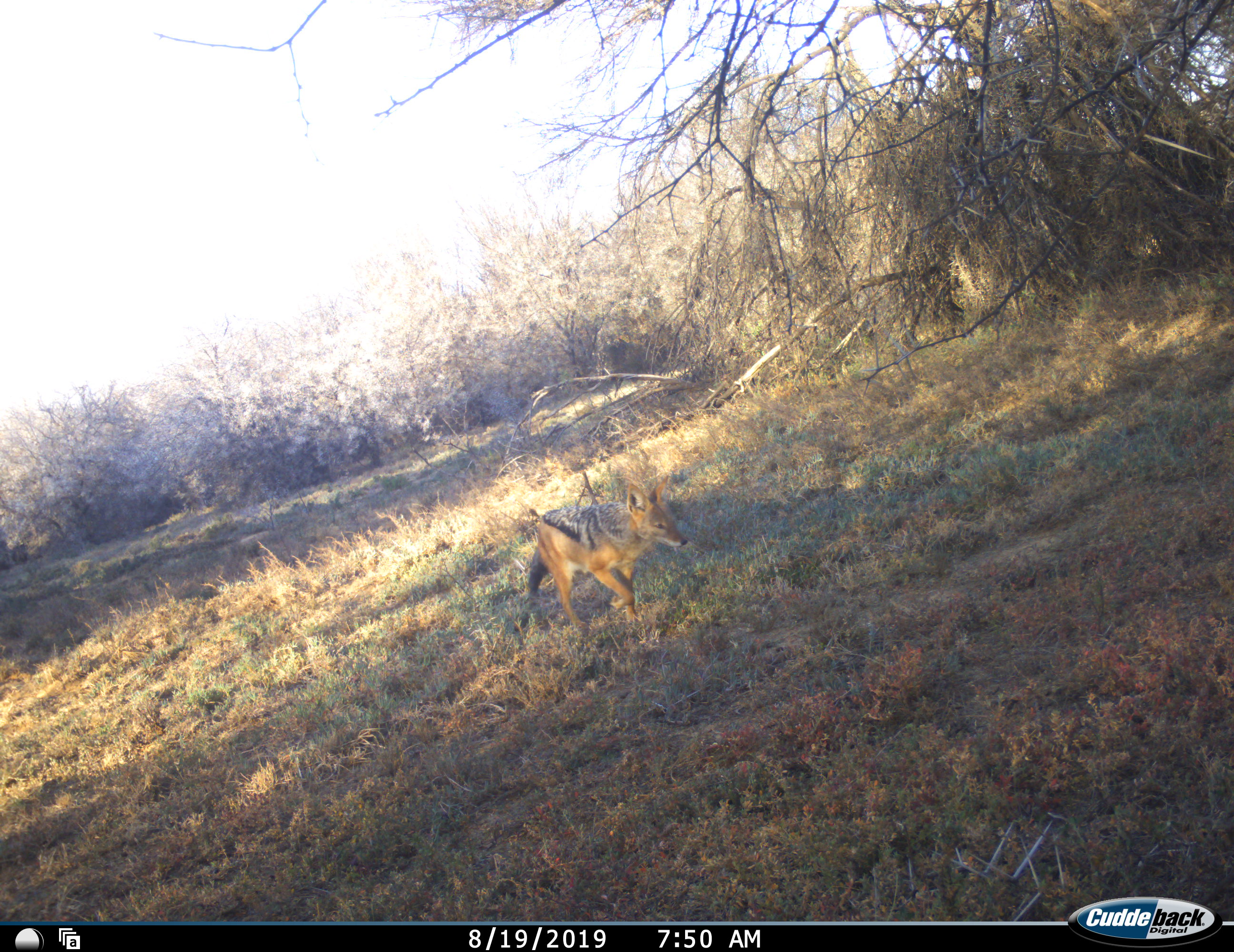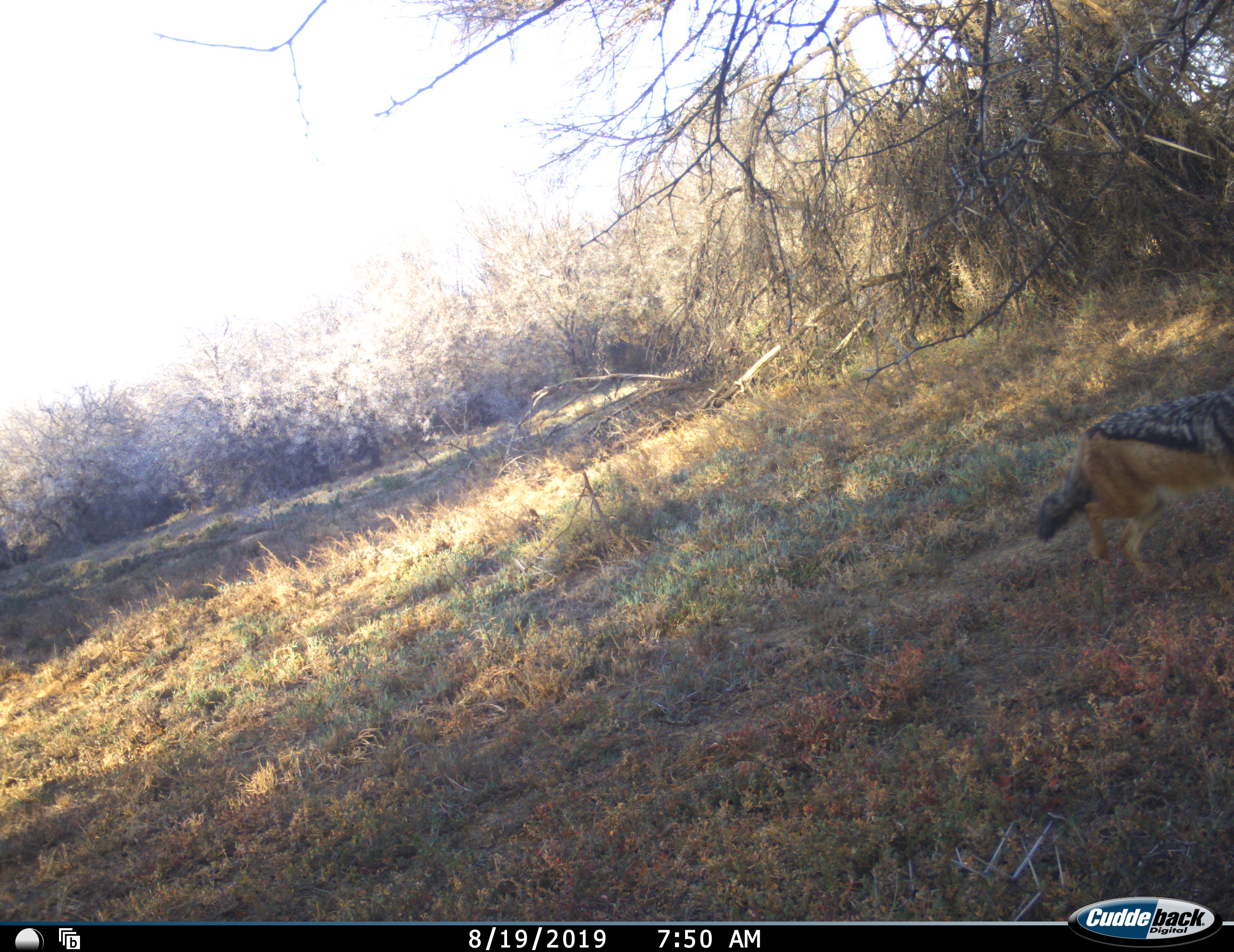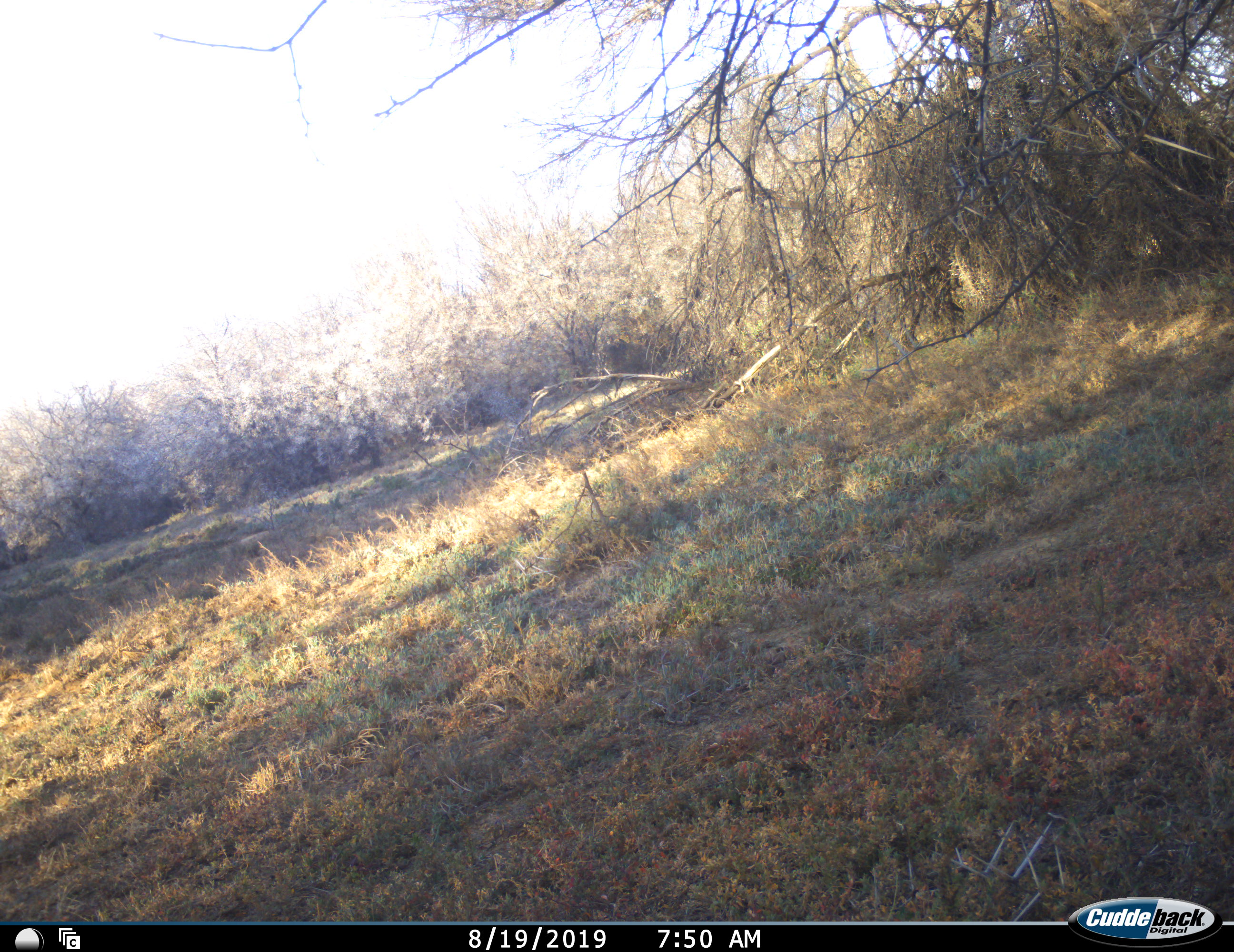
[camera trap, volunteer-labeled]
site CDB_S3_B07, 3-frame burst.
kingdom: Animalia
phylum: Chordata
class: Mammalia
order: Carnivora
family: Canidae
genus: Lupulella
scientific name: Lupulella mesomelas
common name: black-backed jackal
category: jackalblackbacked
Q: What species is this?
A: Jackalblackbacked (black-backed jackal) (Lupulella mesomelas).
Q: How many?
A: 1.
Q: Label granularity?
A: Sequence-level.